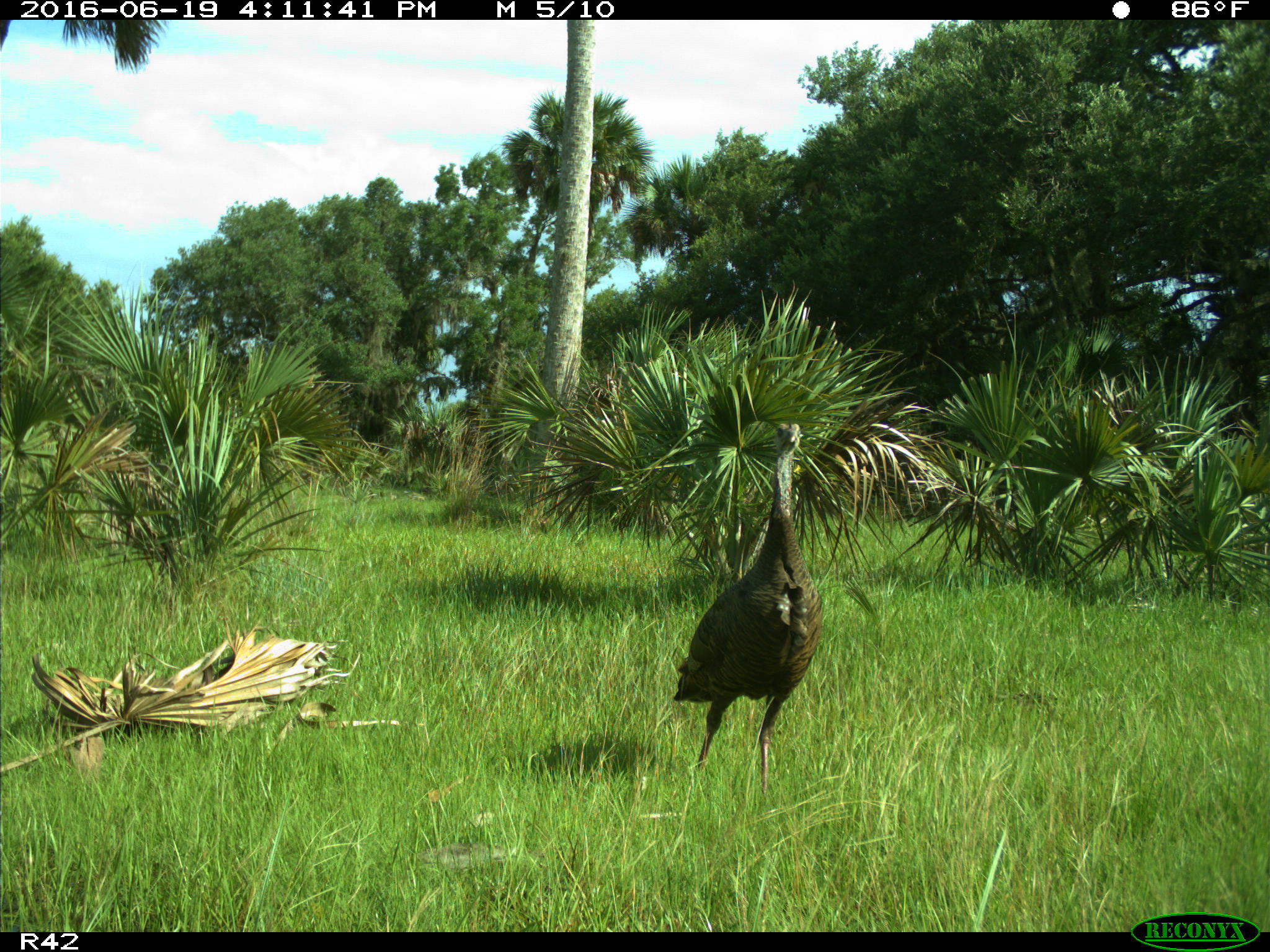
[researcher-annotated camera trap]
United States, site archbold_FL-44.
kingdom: Animalia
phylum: Chordata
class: Aves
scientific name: Aves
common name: birds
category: unidentified bird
Unidentified bird (birds) (Aves).